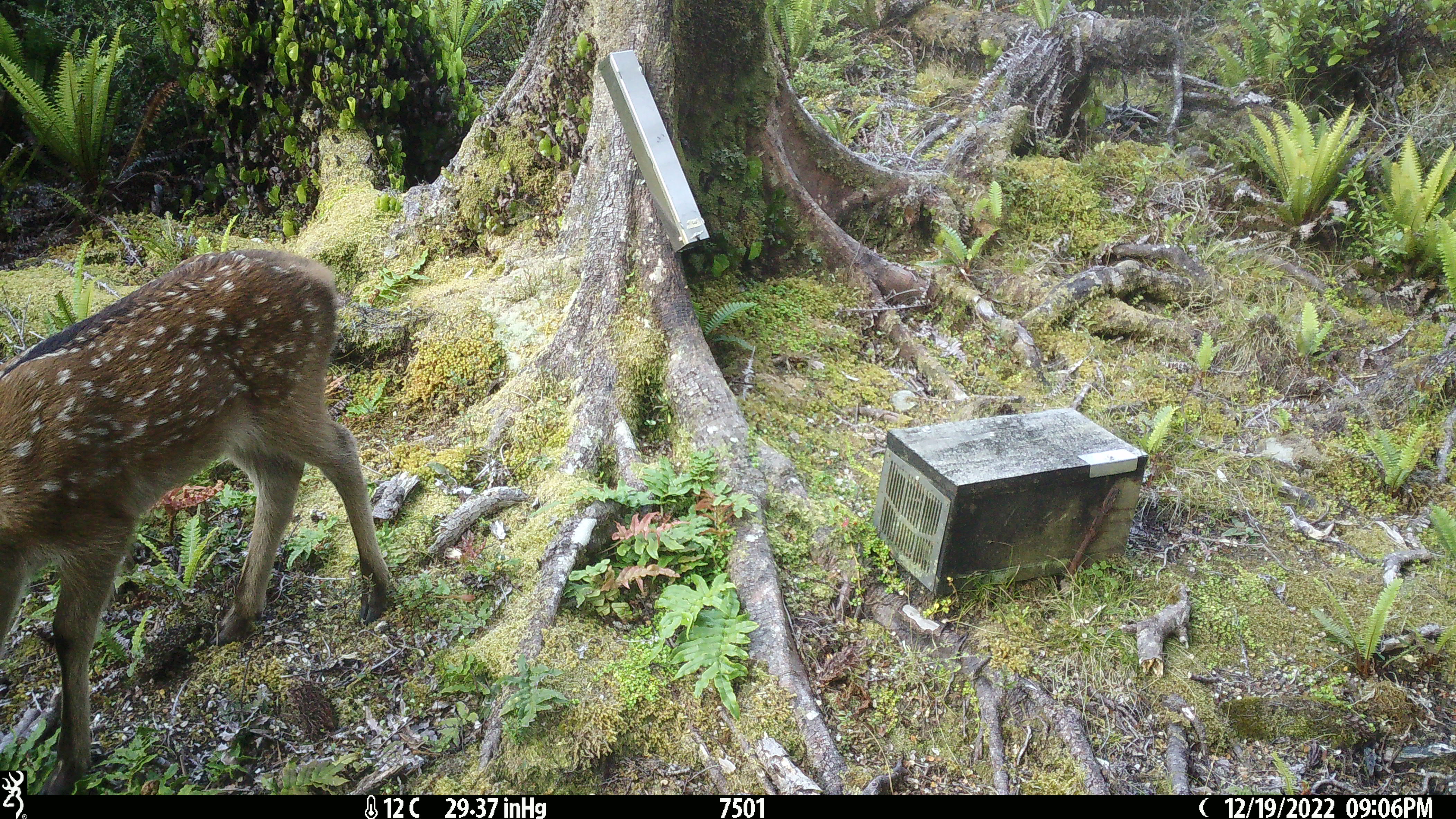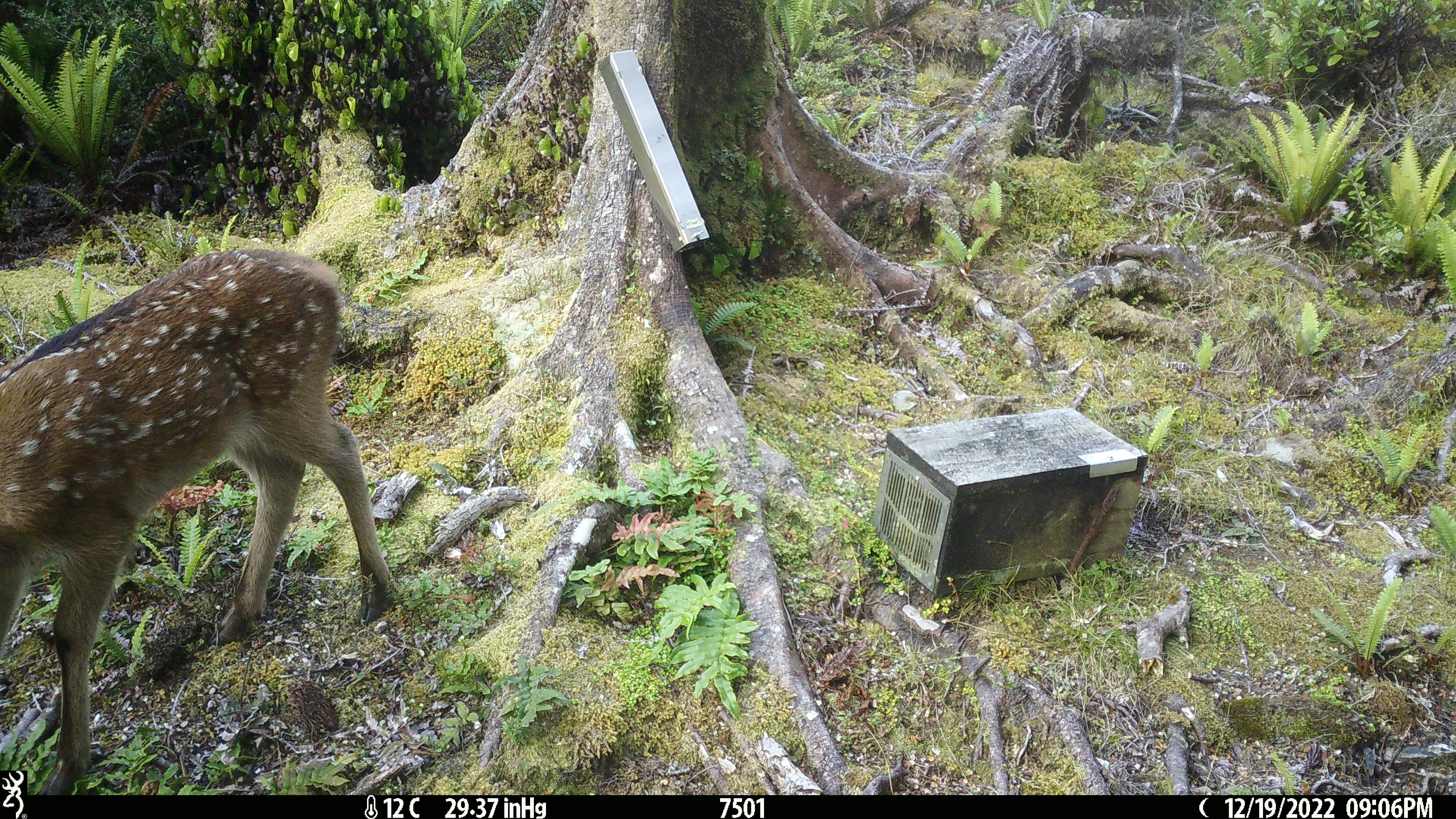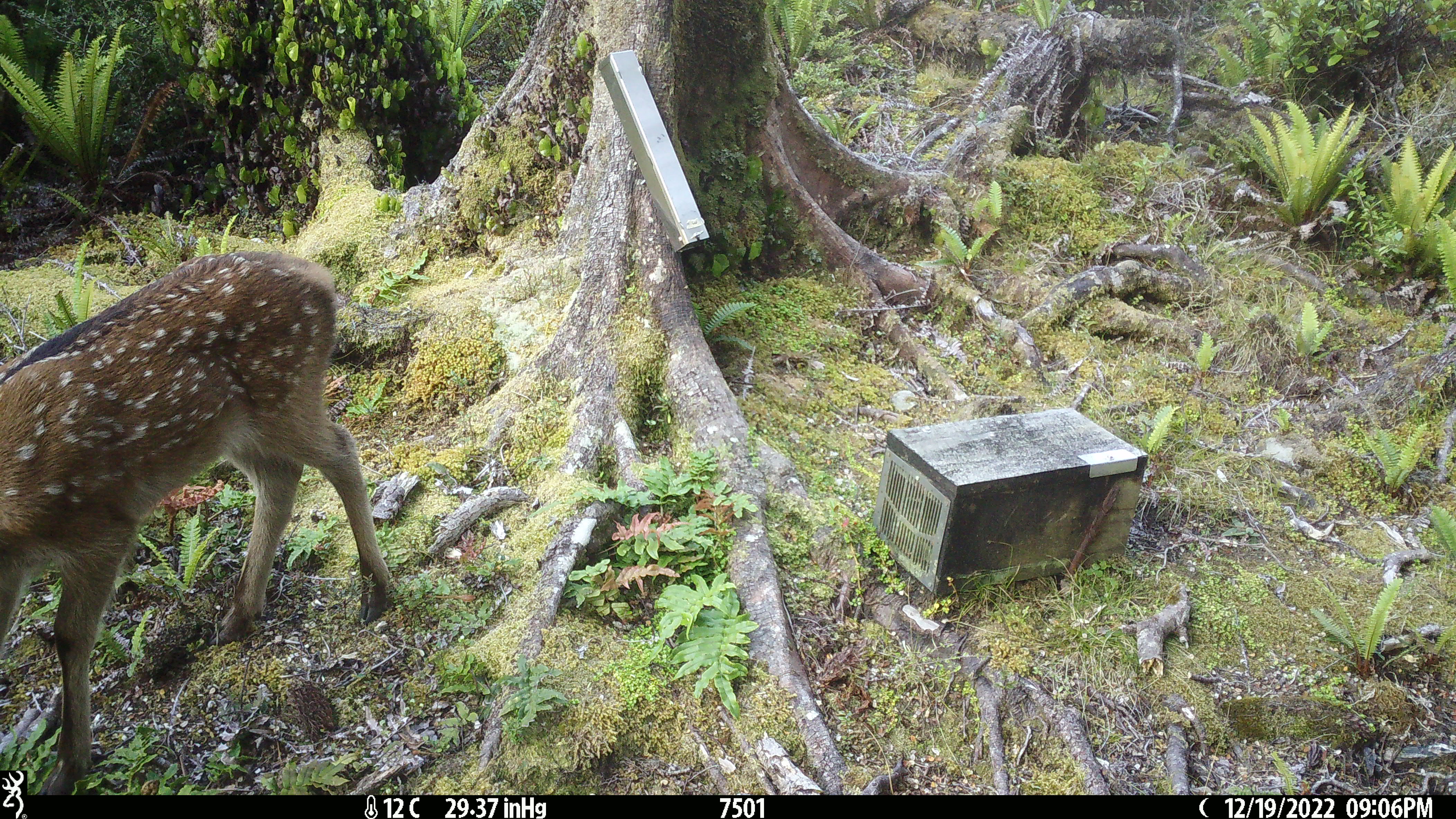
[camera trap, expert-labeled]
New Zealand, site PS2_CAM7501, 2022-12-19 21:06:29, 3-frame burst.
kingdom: Animalia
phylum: Chordata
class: Mammalia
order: Artiodactyla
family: Cervidae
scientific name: Cervidae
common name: deer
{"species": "deer (Cervidae)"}